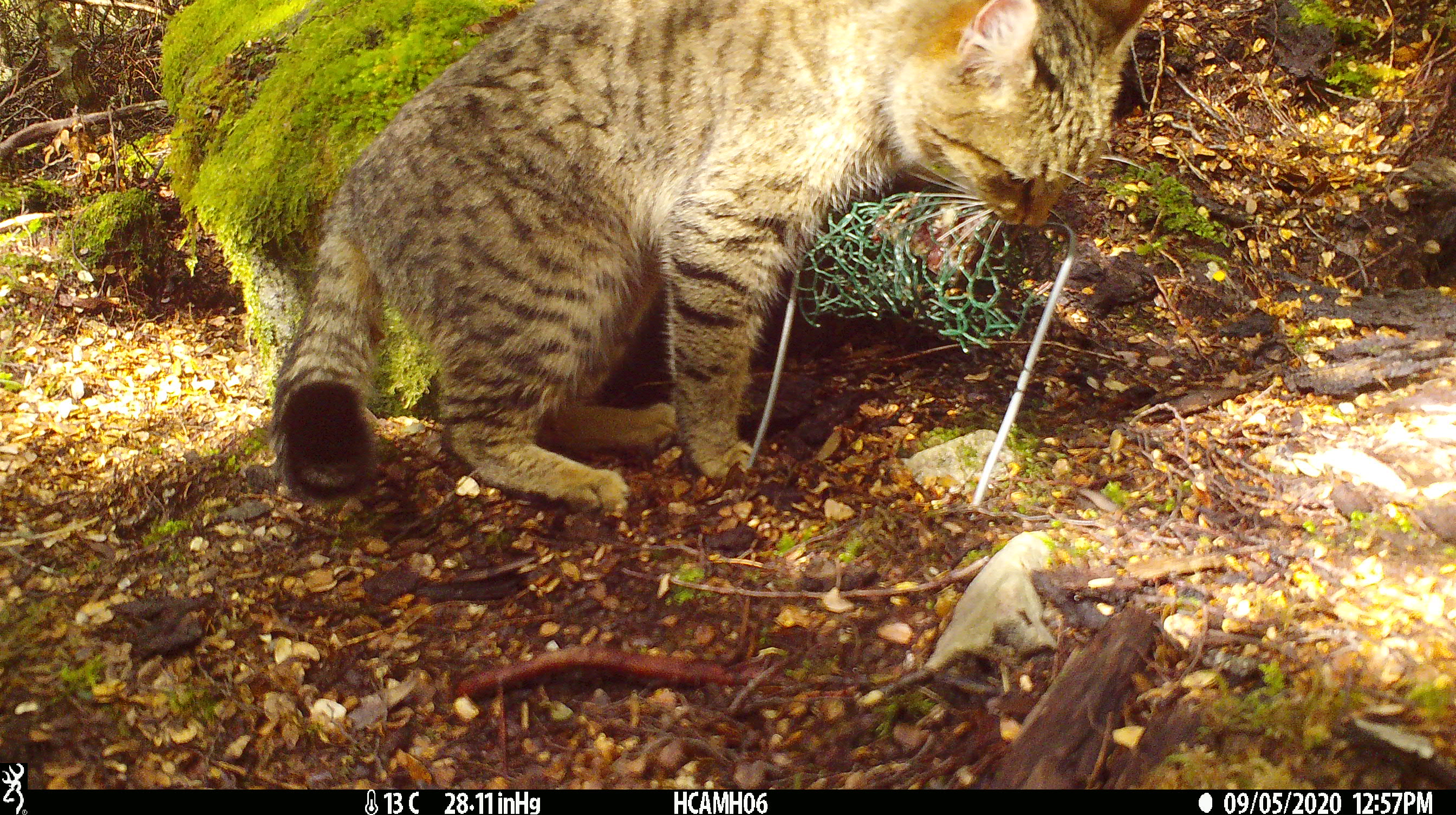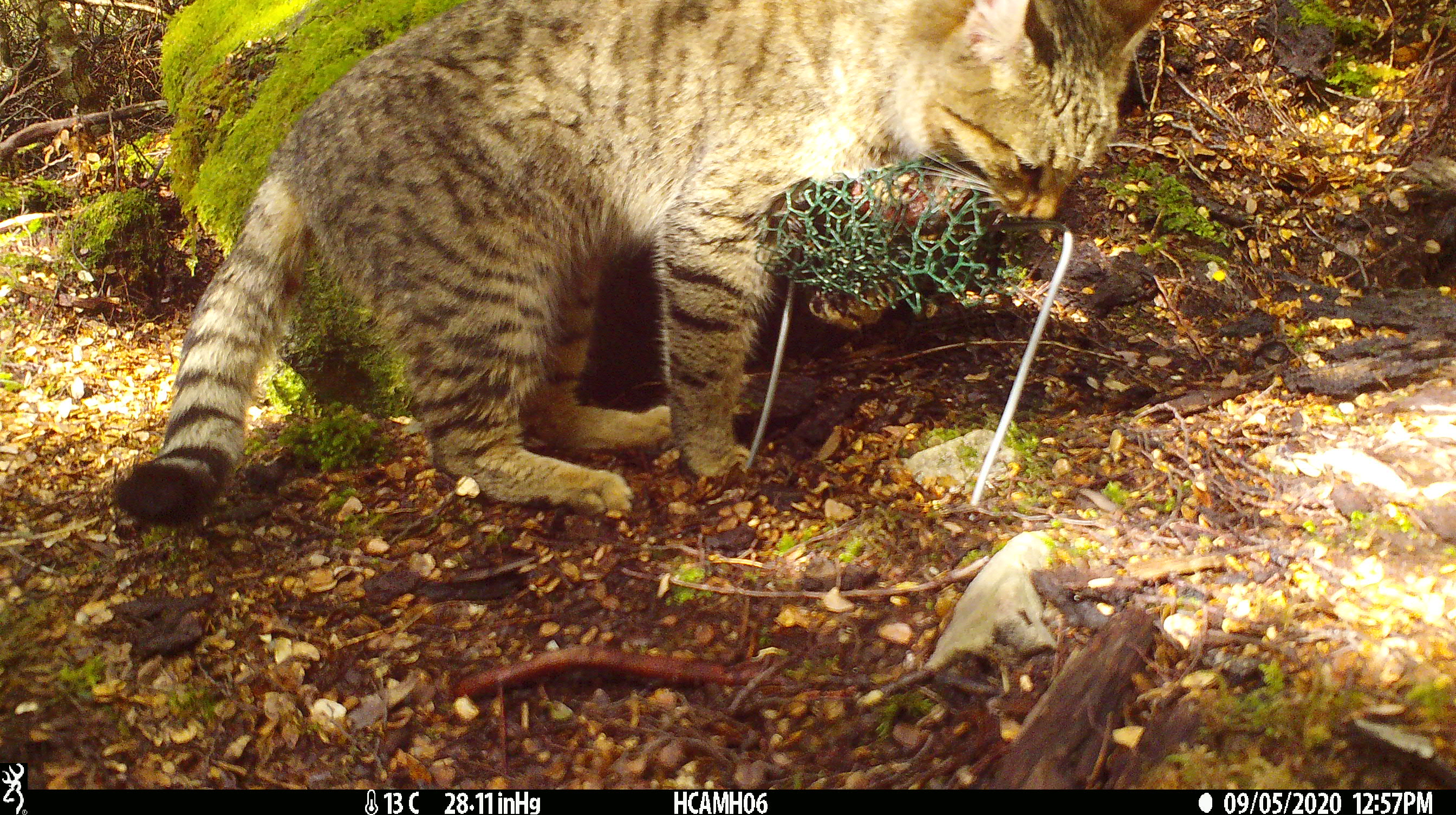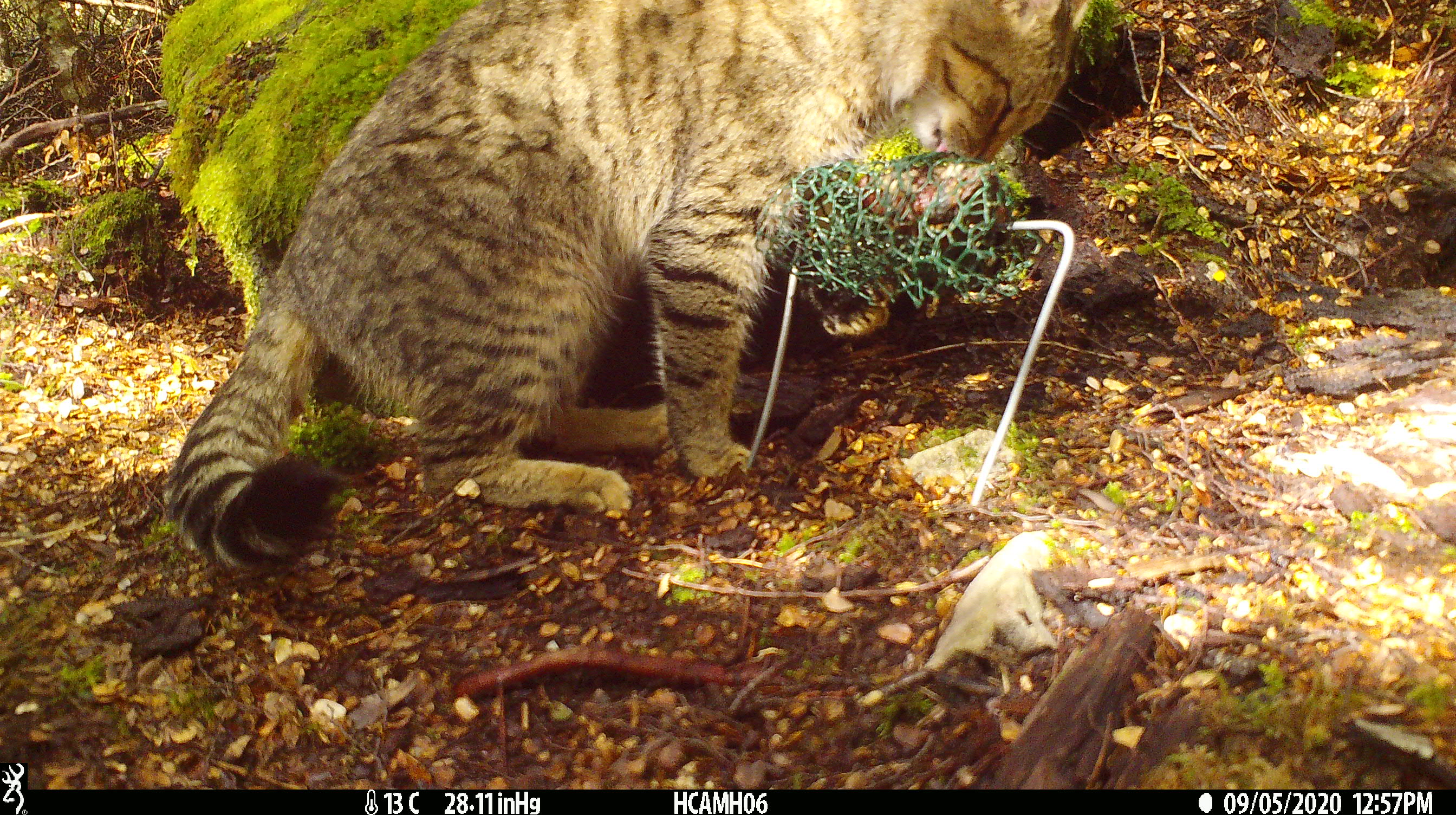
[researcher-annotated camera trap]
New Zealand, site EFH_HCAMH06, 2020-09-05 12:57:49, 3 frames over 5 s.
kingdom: Animalia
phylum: Chordata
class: Mammalia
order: Carnivora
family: Felidae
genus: Felis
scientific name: Felis catus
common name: domestic cat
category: cat